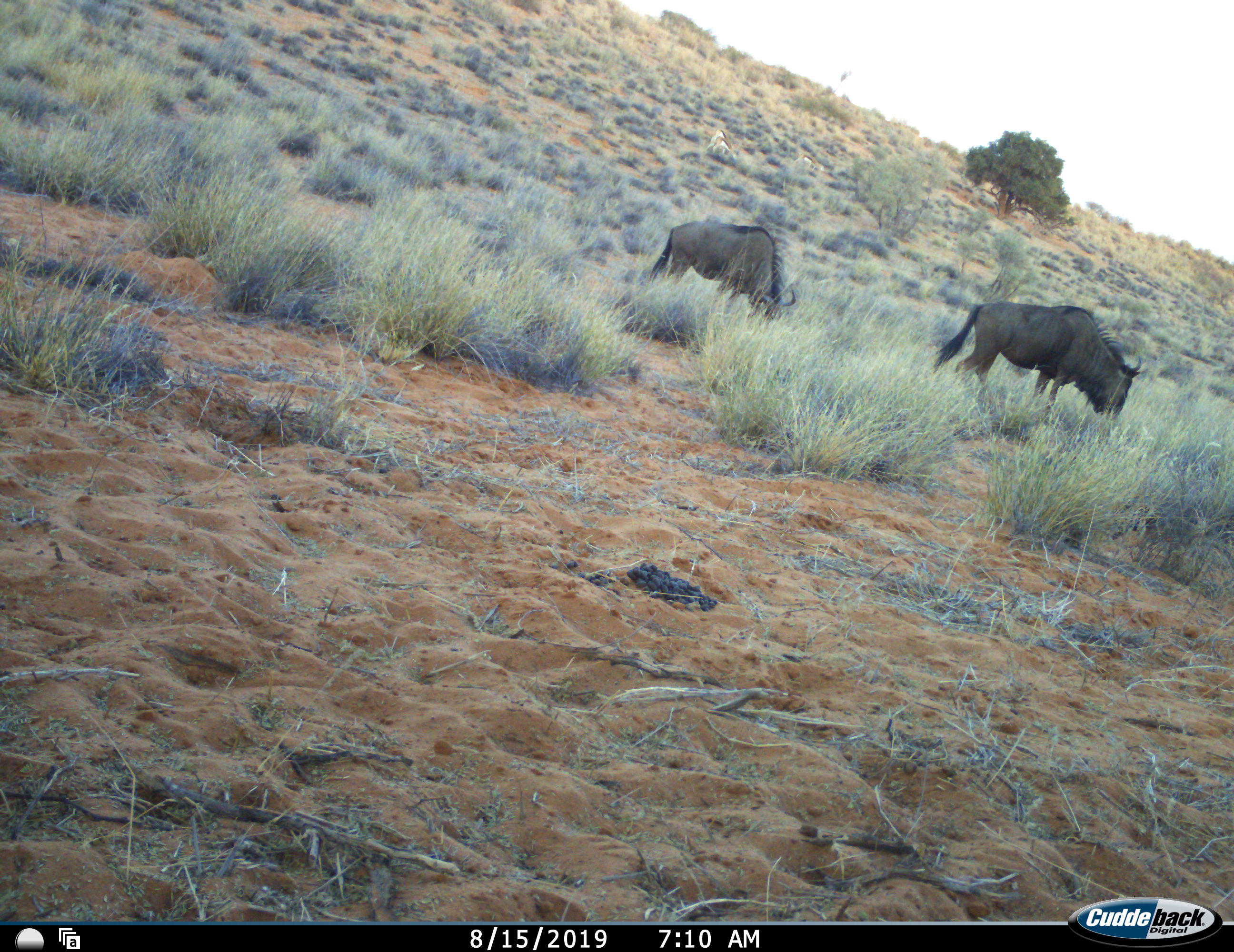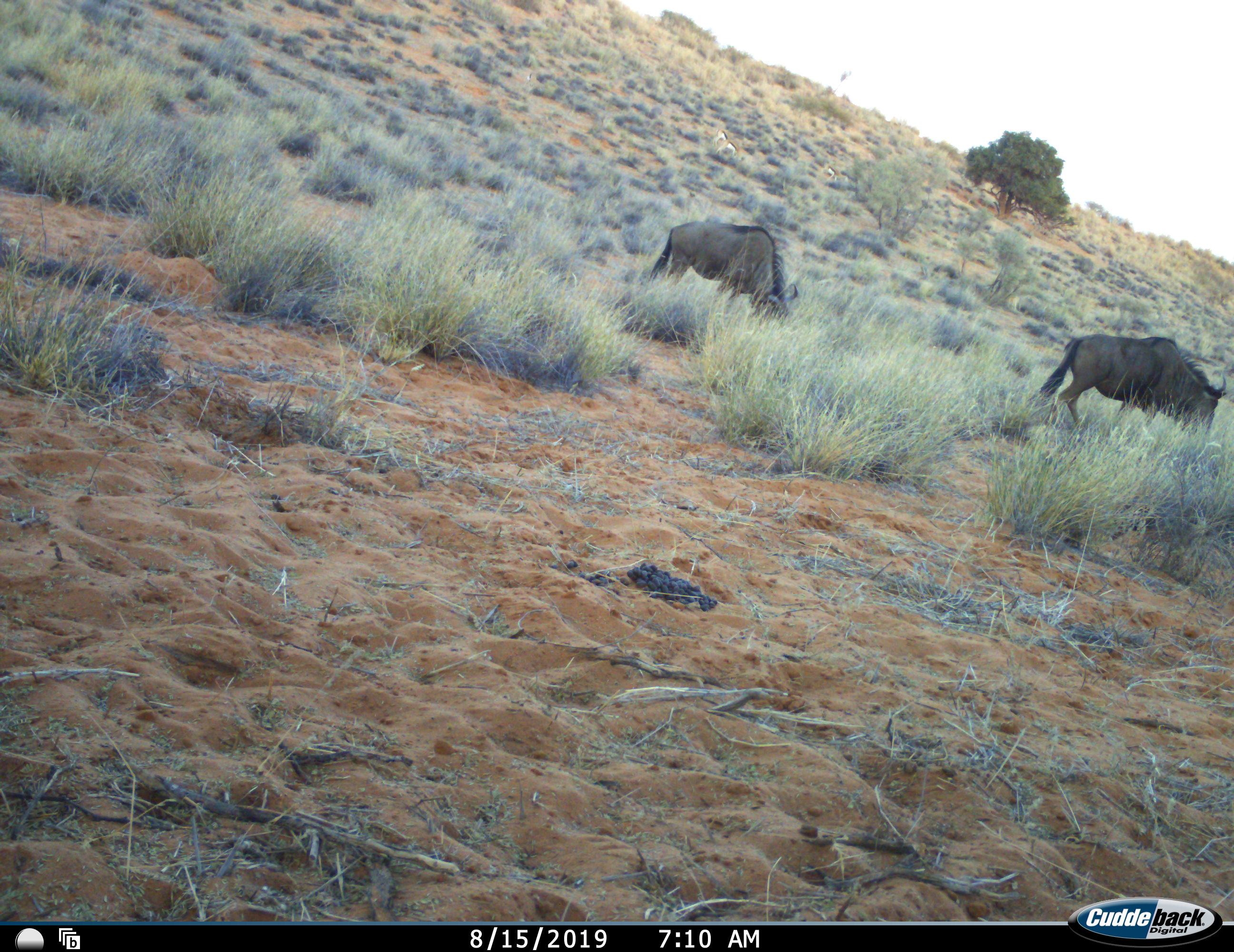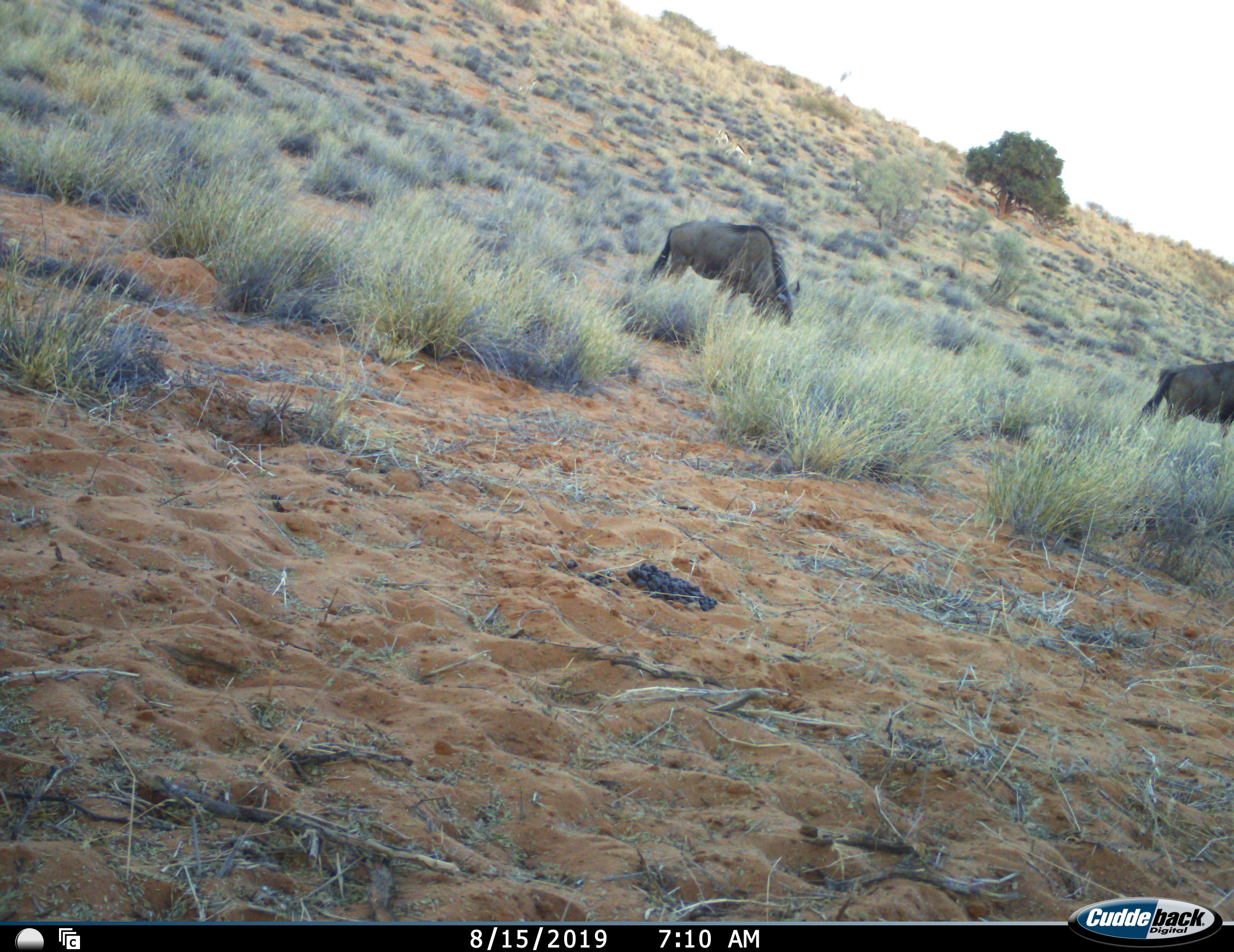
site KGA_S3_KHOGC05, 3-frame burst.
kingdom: Animalia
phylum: Chordata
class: Mammalia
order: Artiodactyla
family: Bovidae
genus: Connochaetes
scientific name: Connochaetes taurinus taurinus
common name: blue wildebeest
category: wildebeestblue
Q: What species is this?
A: Wildebeestblue (blue wildebeest) (Connochaetes taurinus taurinus).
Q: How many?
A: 2.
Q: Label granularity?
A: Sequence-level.